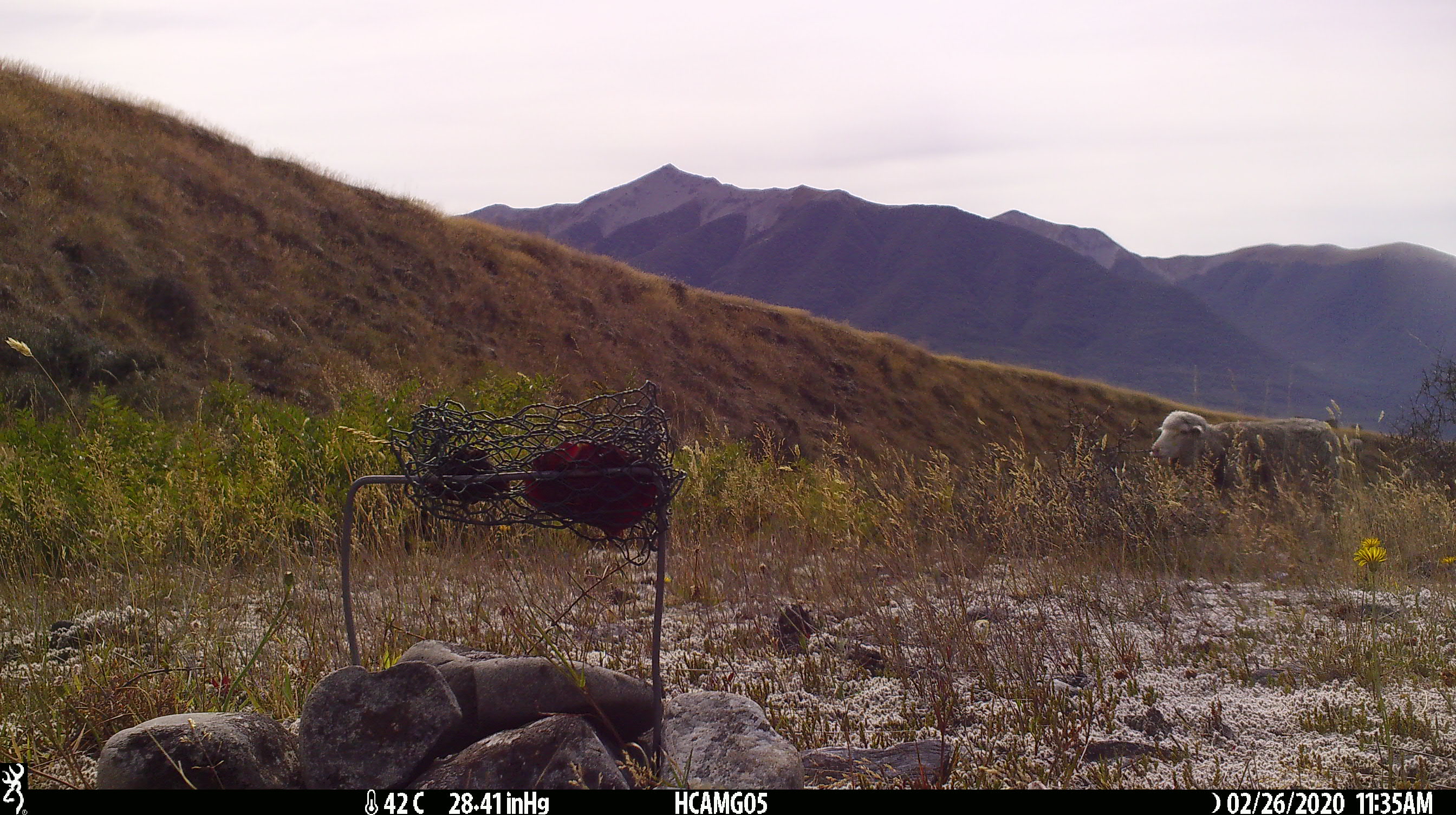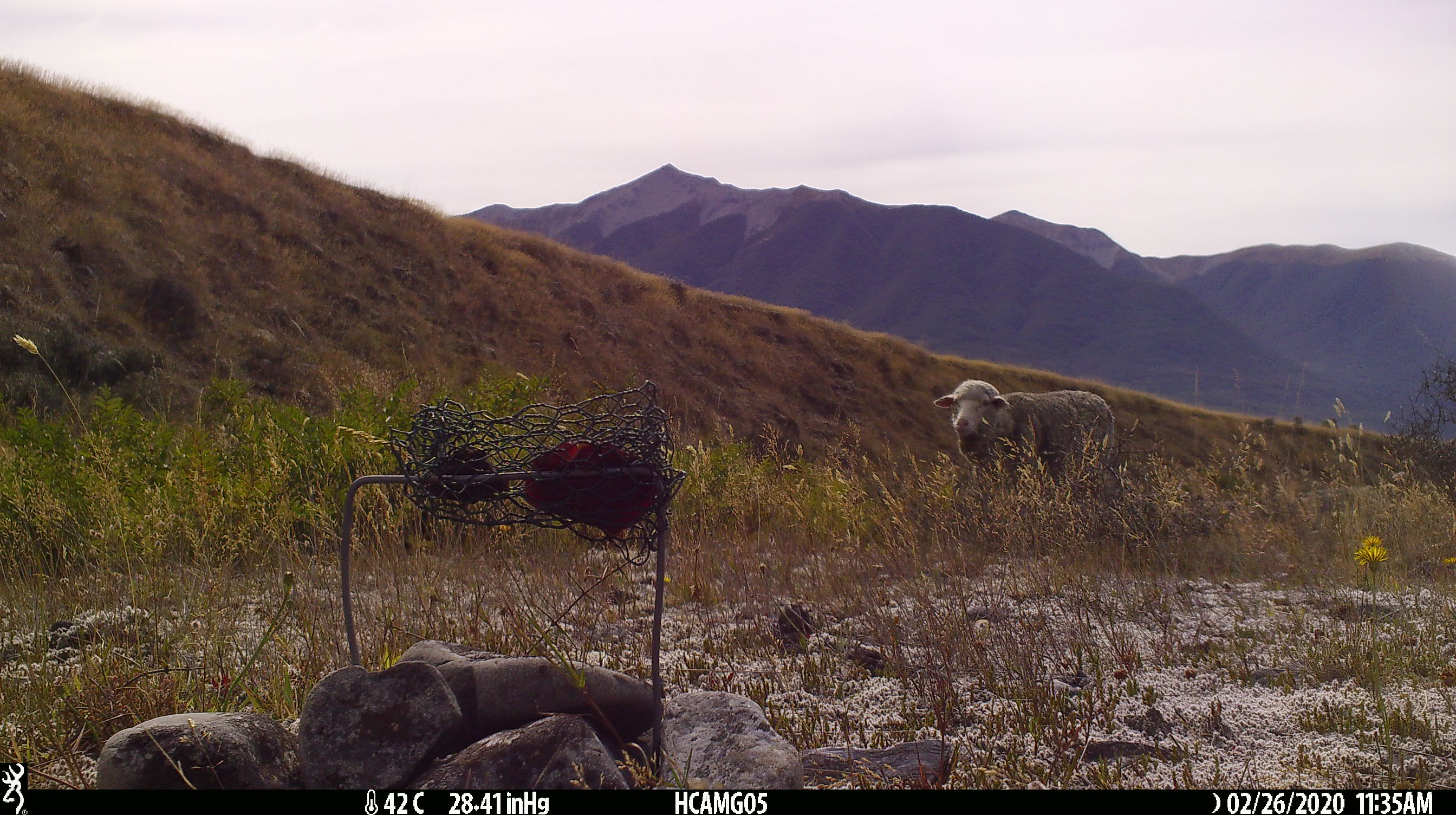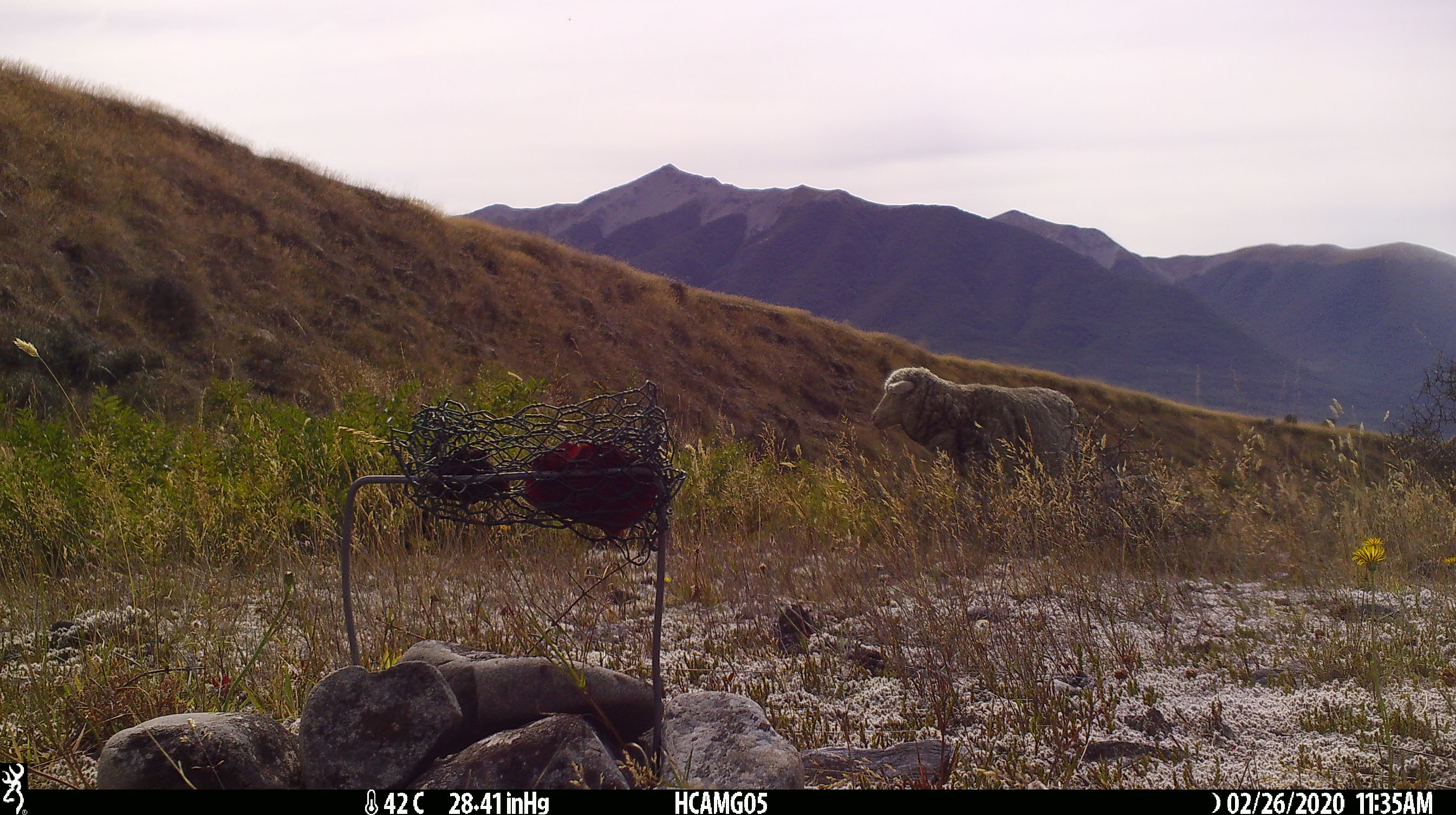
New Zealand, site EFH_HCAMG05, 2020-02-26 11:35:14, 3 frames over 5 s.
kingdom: Animalia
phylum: Chordata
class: Mammalia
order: Artiodactyla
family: Bovidae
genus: Ovis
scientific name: Ovis aries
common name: domestic sheep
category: sheep